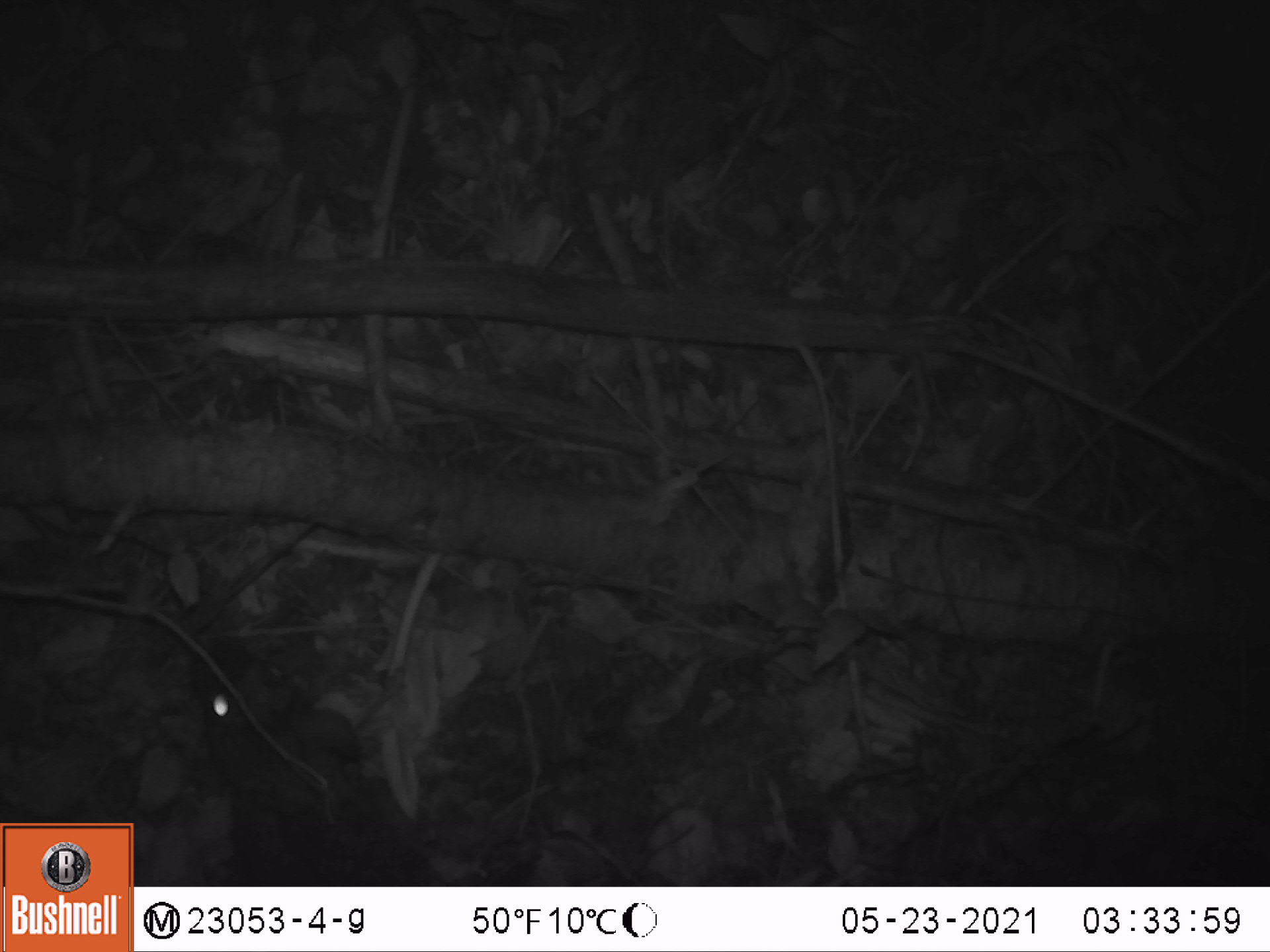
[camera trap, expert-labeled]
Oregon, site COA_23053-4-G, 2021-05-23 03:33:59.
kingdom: Animalia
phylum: Chordata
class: Mammalia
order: Lagomorpha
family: Leporidae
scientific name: Leporidae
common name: hares and rabbits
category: leporidae family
Leporidae family (hares and rabbits) (Leporidae).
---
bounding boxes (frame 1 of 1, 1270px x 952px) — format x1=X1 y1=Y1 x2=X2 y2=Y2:
leporidae family: x1=181 y1=630 x2=460 y2=882